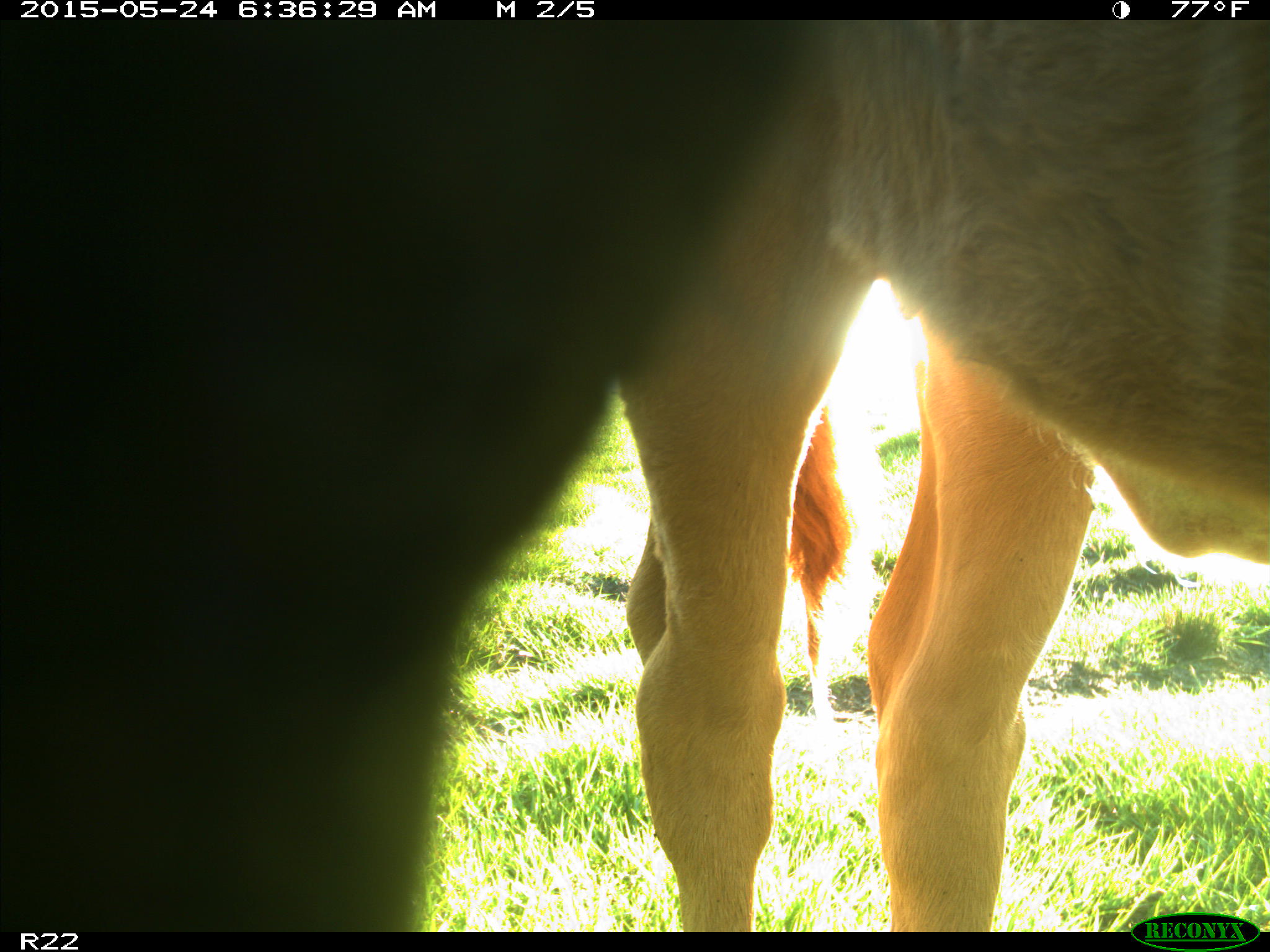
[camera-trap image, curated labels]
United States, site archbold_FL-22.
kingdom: Animalia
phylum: Chordata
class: Mammalia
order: Artiodactyla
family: Bovidae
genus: Bos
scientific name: Bos taurus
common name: domestic cow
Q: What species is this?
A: Bos taurus (domestic cow).